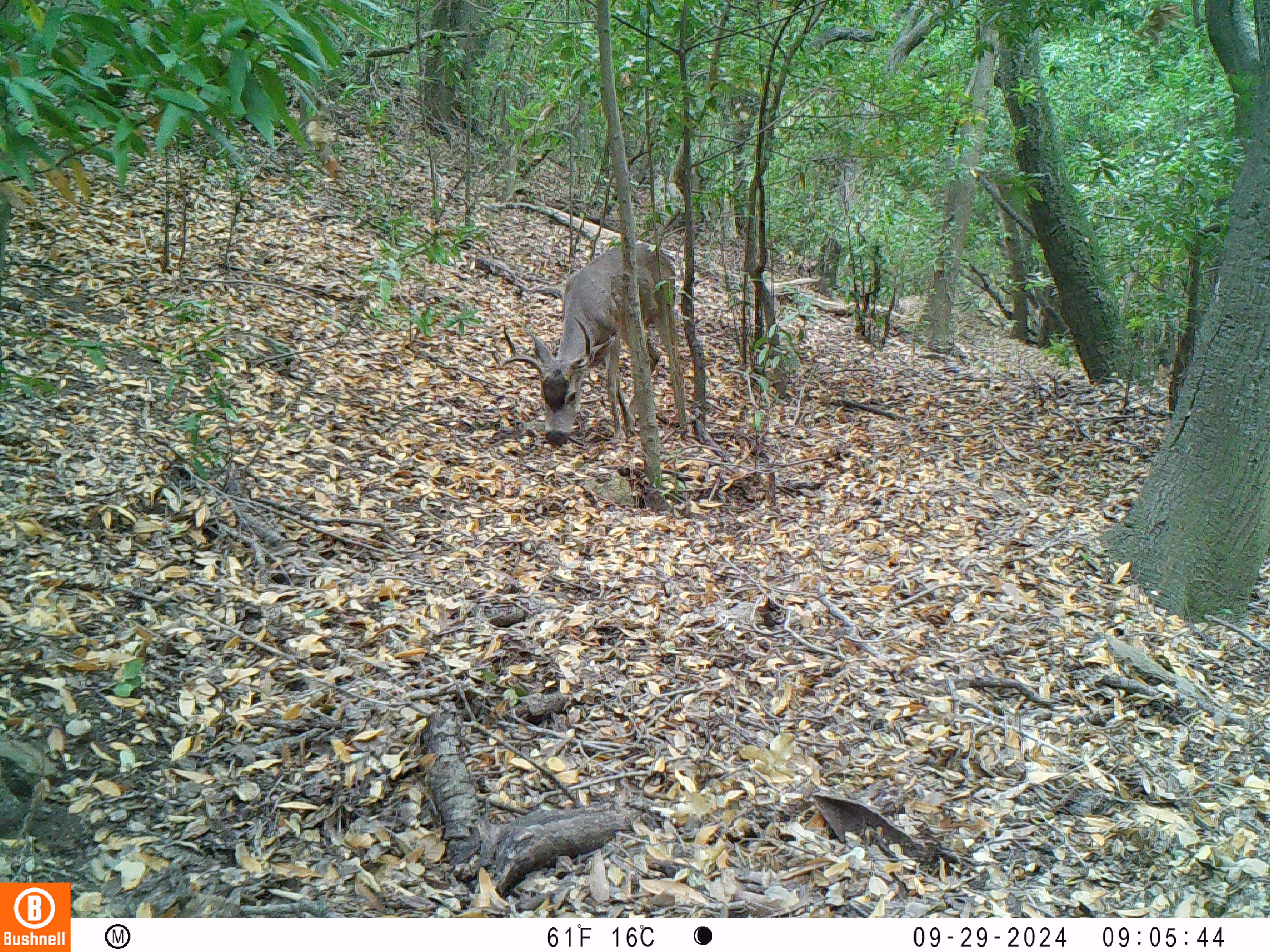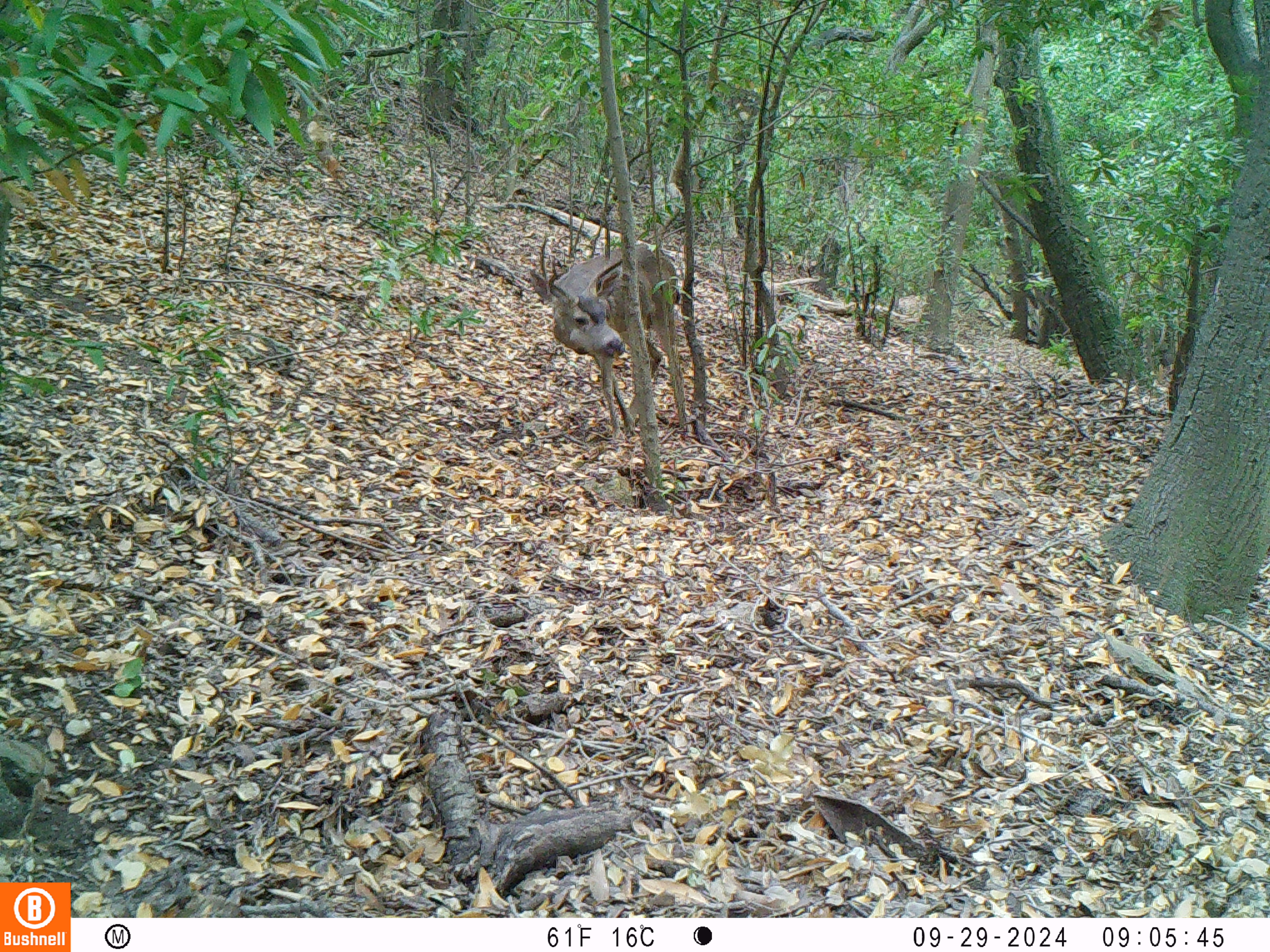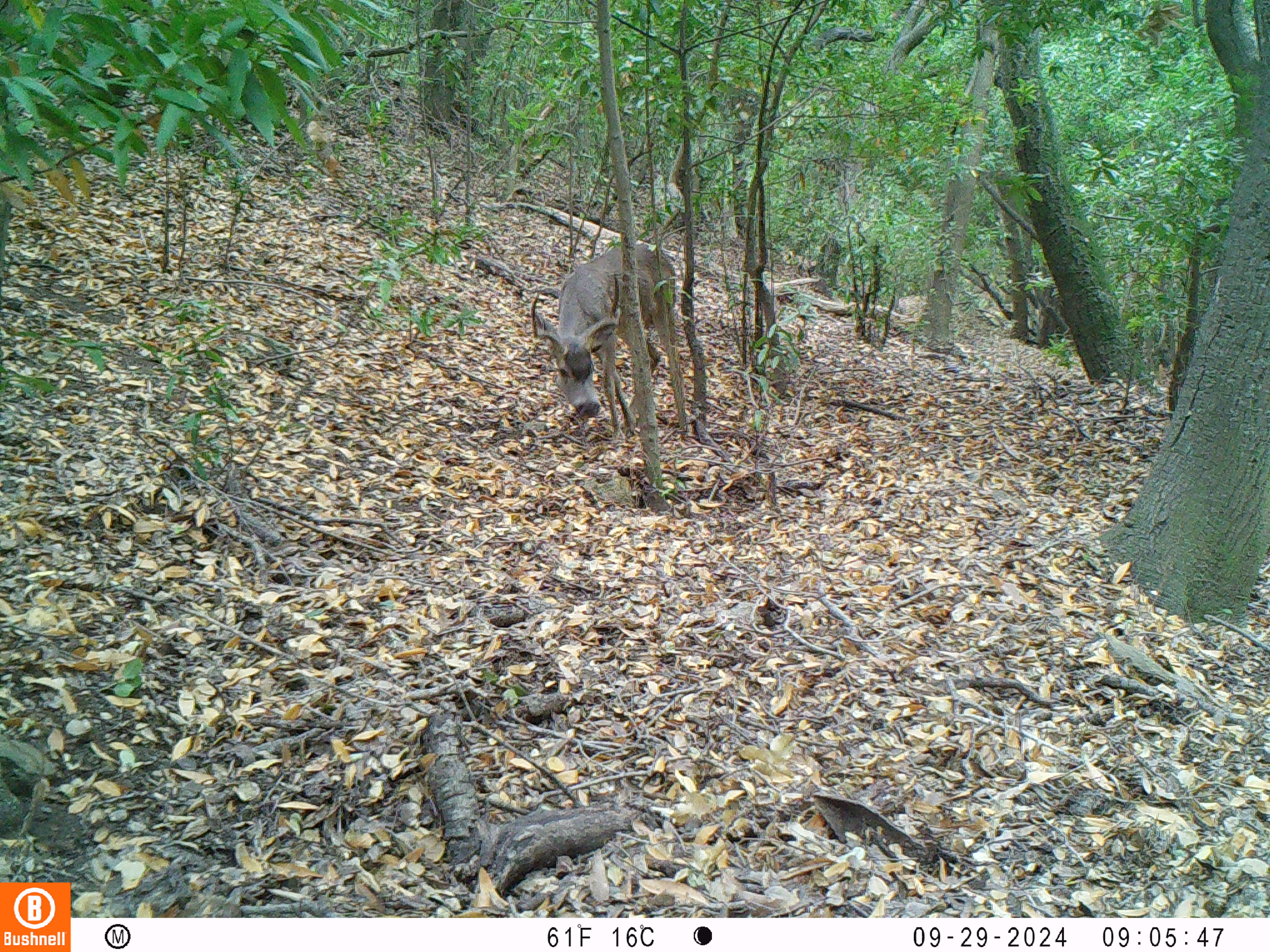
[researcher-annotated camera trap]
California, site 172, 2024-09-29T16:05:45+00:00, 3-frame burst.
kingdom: Animalia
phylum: Chordata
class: Mammalia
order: Artiodactyla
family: Cervidae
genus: Odocoileus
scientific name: Odocoileus hemionus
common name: mule deer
Mule deer (Odocoileus hemionus).